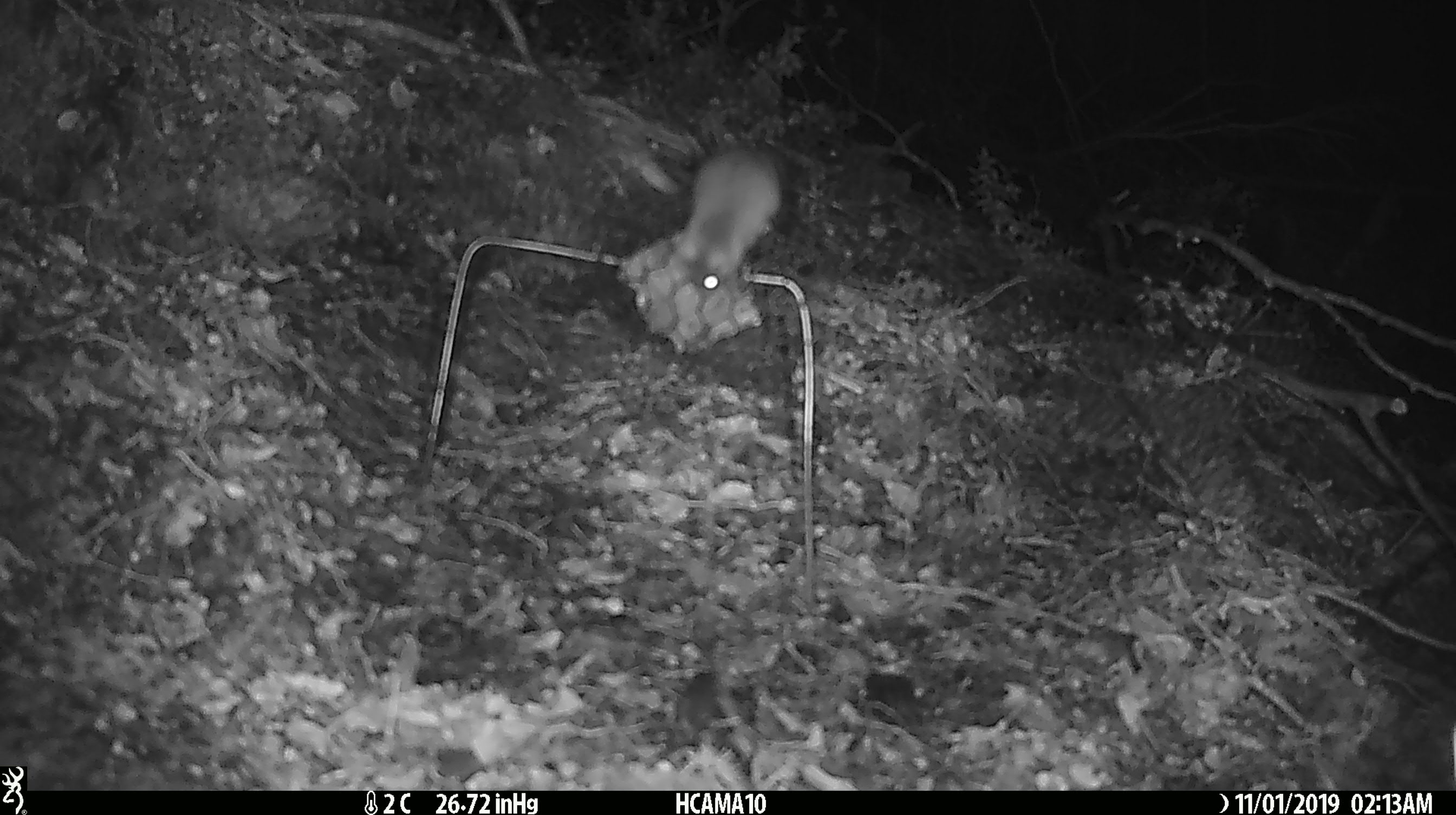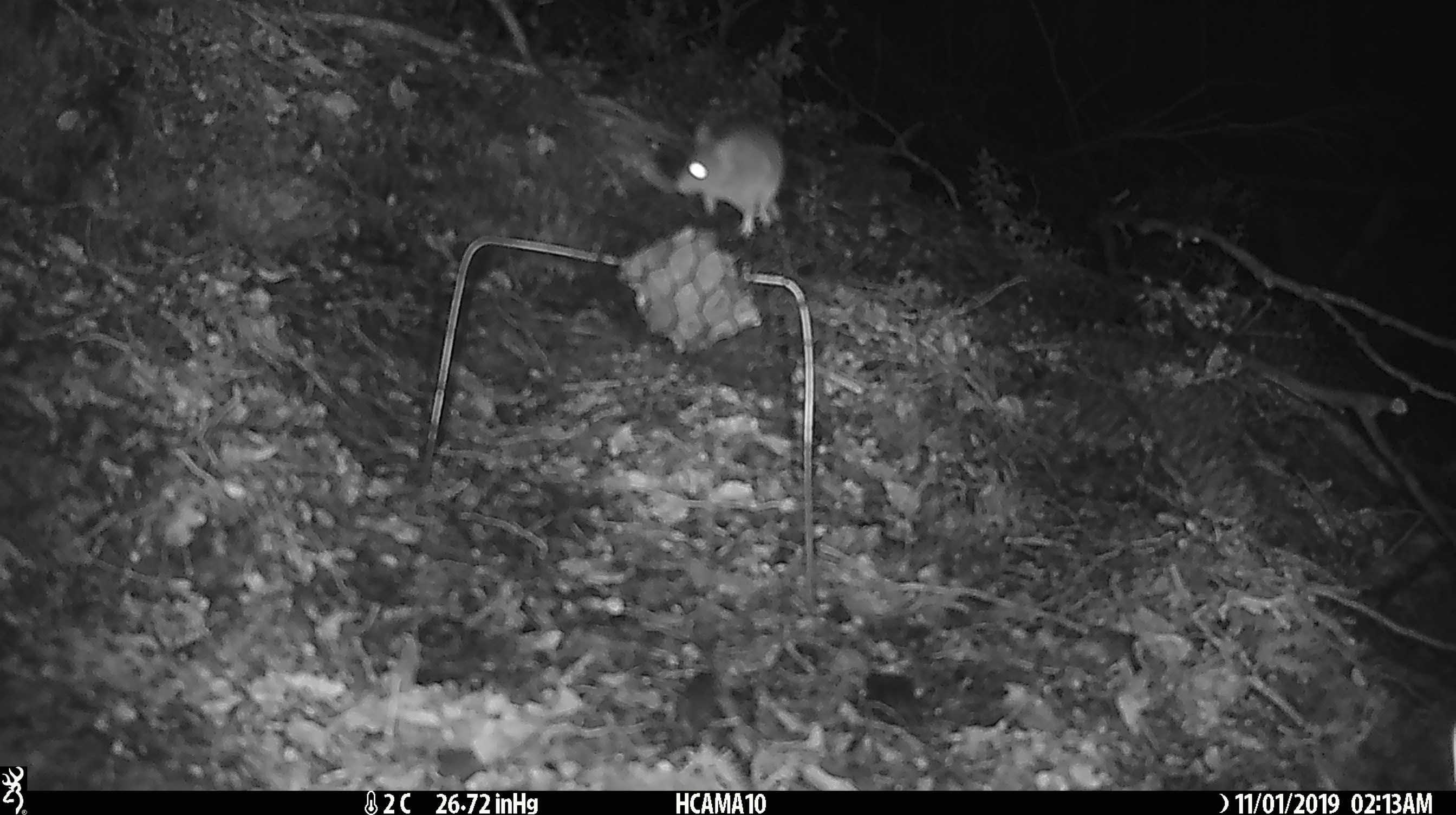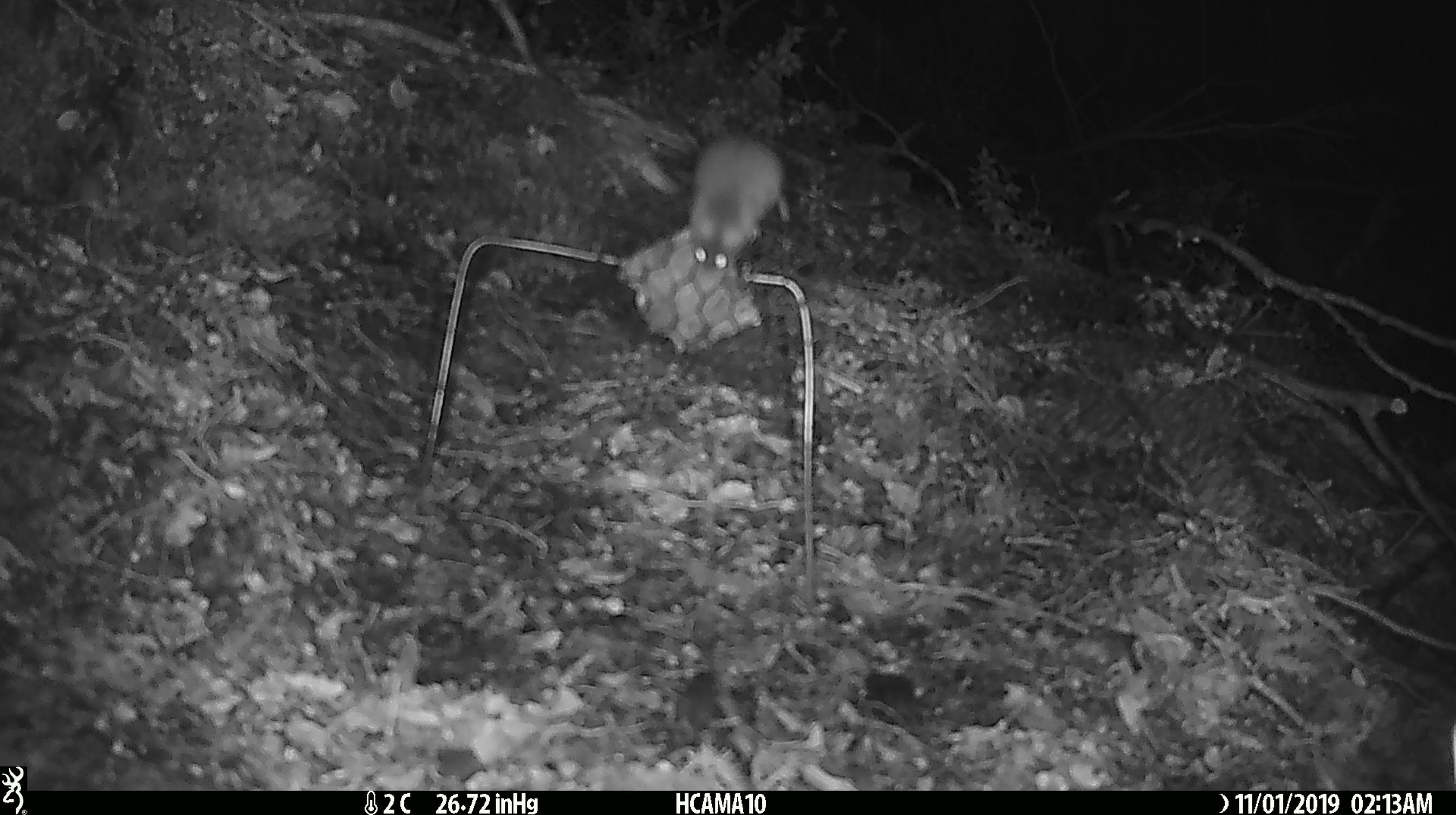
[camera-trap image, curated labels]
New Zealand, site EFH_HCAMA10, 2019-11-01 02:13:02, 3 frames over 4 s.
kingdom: Animalia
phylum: Chordata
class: Mammalia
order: Rodentia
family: Muridae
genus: Mus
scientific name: Mus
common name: mouse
Mouse (Mus).